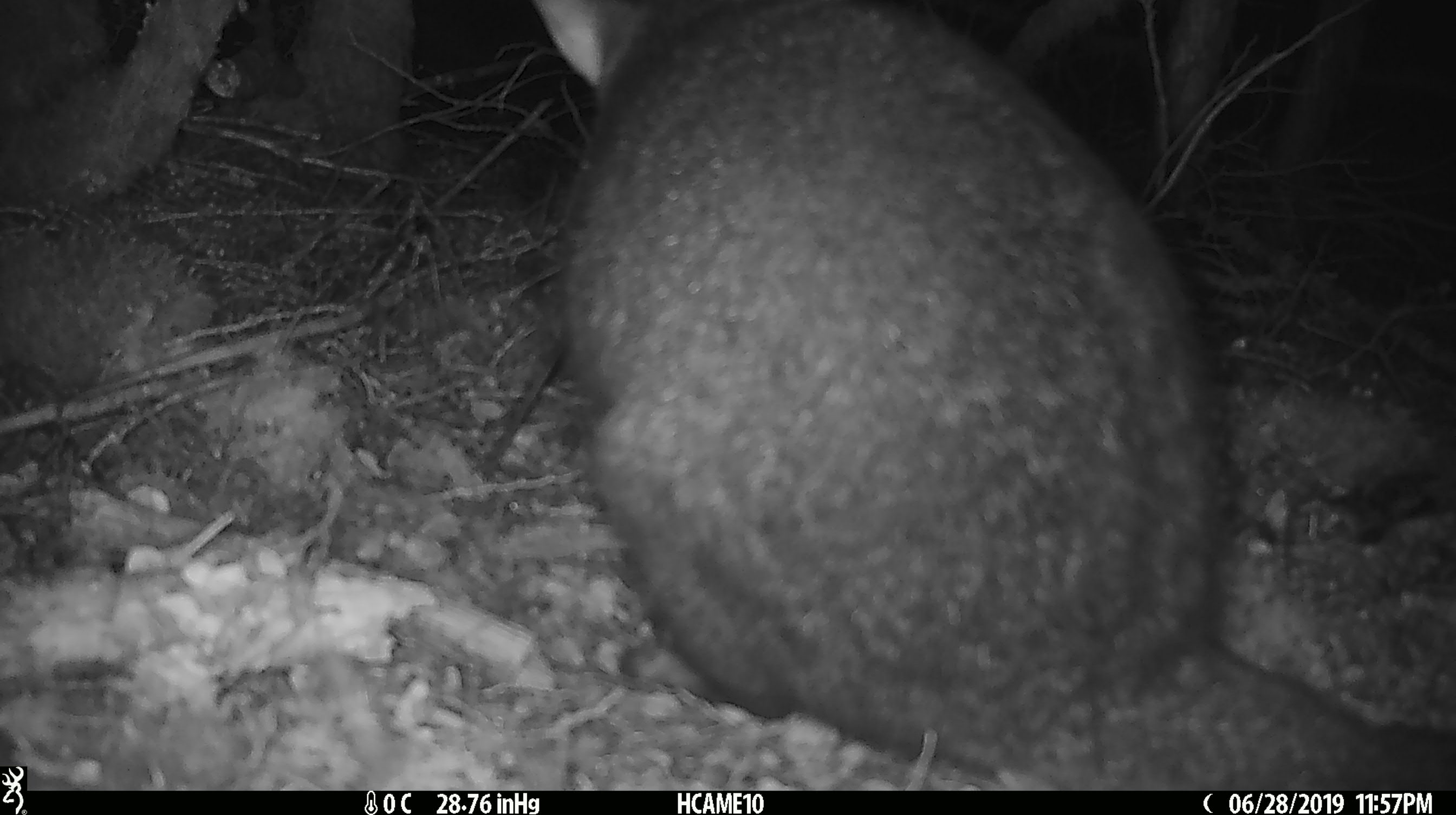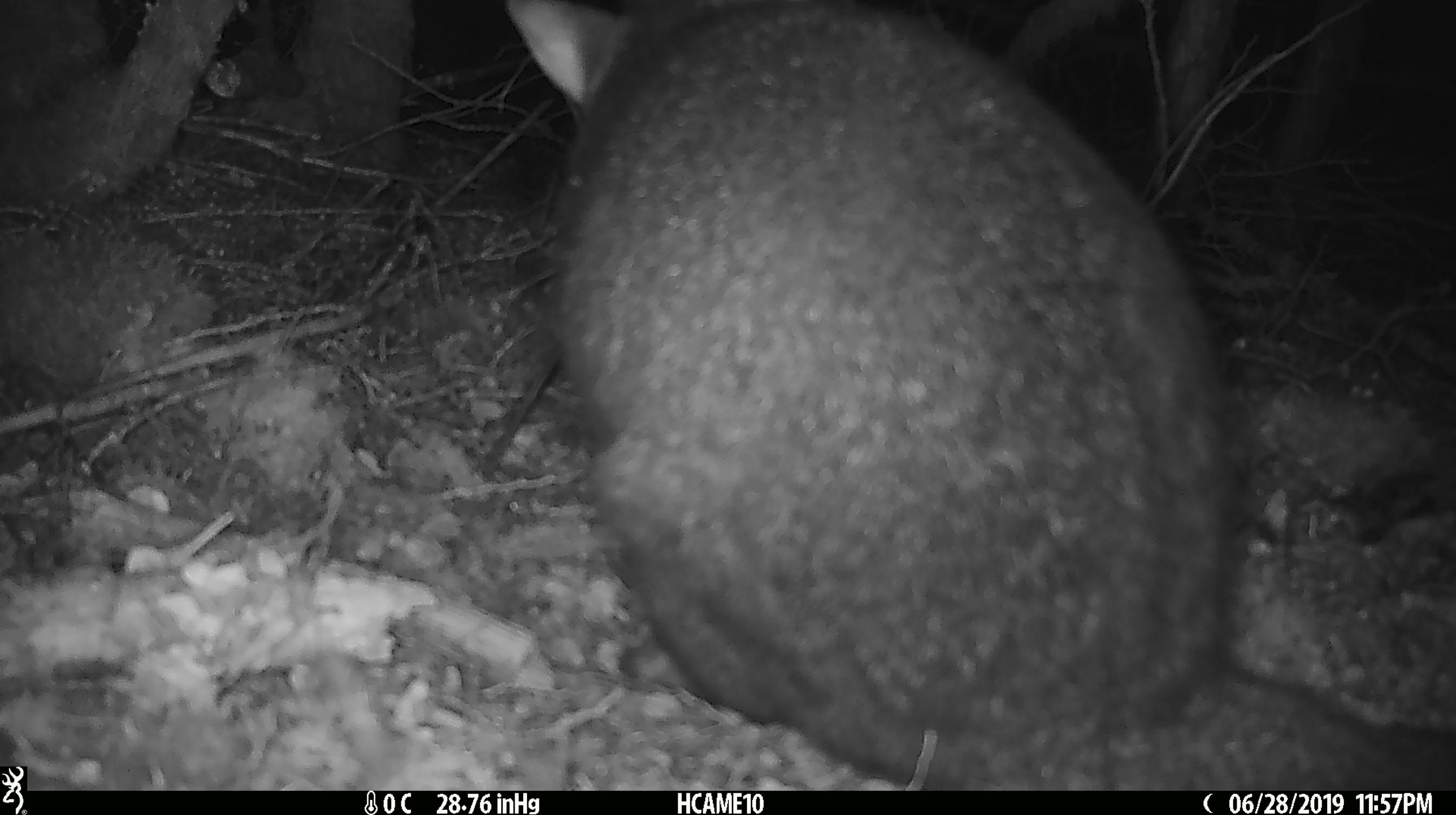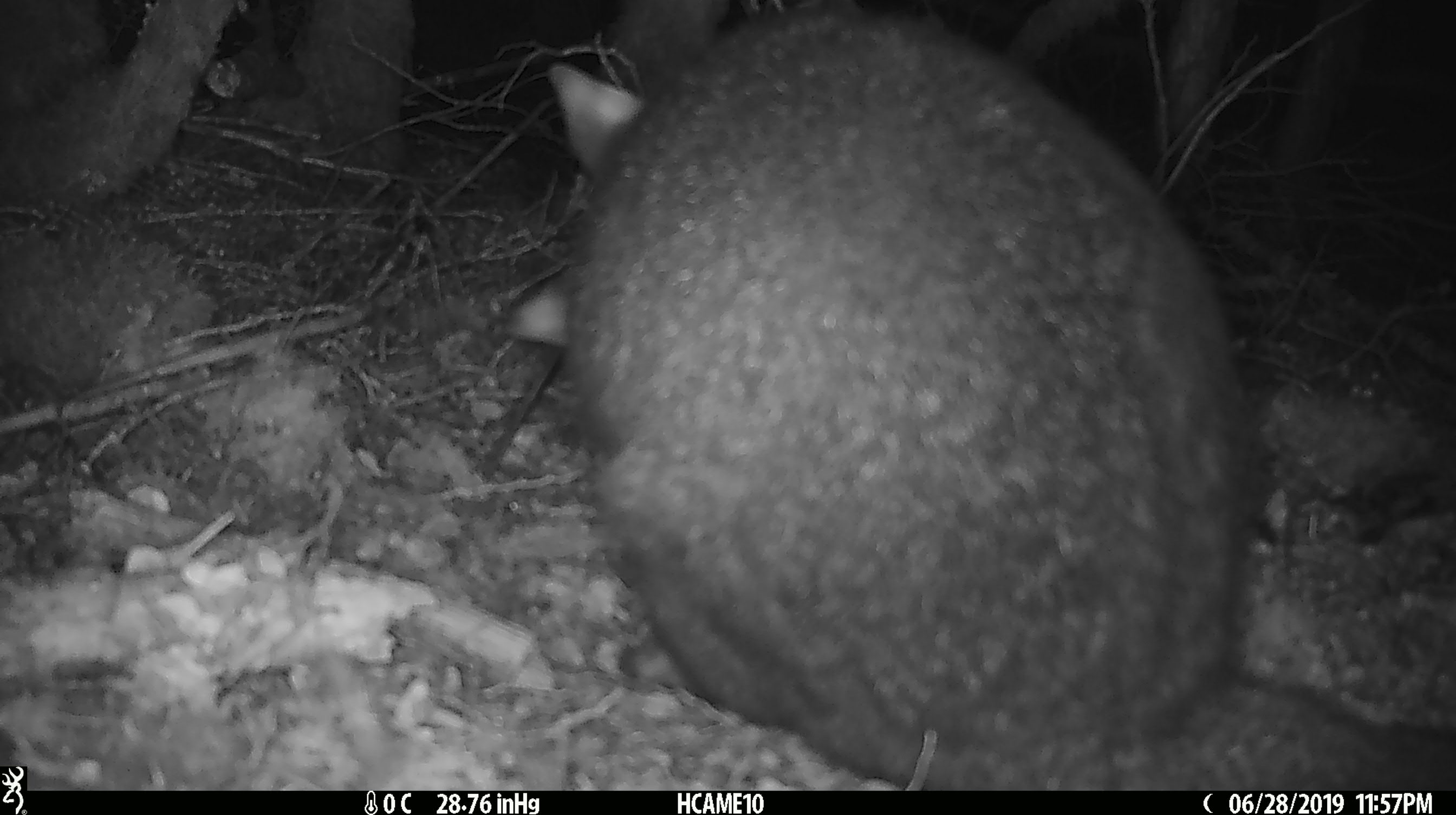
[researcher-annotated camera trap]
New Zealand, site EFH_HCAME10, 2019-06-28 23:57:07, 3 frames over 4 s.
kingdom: Animalia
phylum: Chordata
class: Mammalia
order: Diprotodontia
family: Phalangeridae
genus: Trichosurus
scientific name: Trichosurus vulpecula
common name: common brushtail possum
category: possum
Possum (common brushtail possum) (Trichosurus vulpecula).